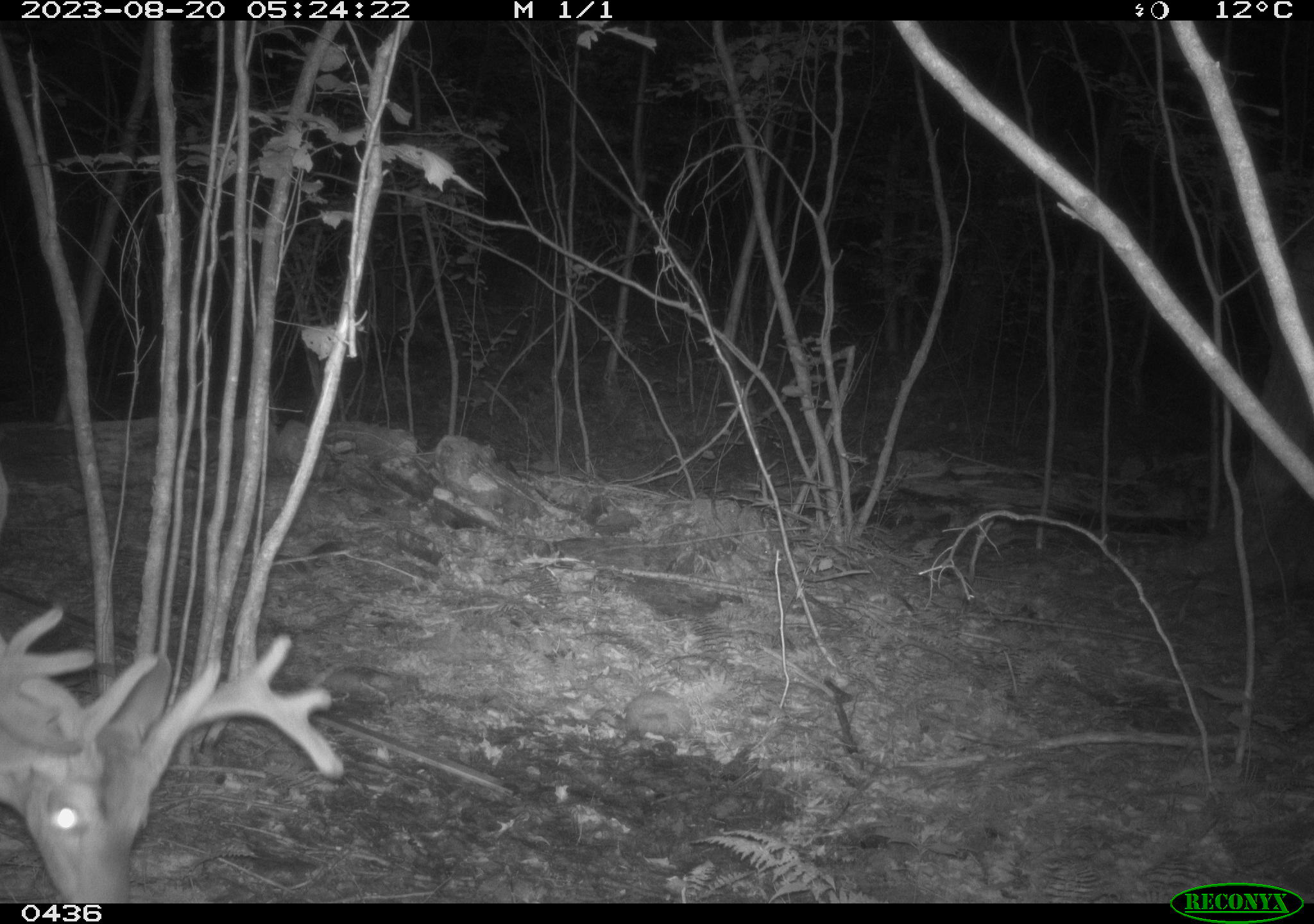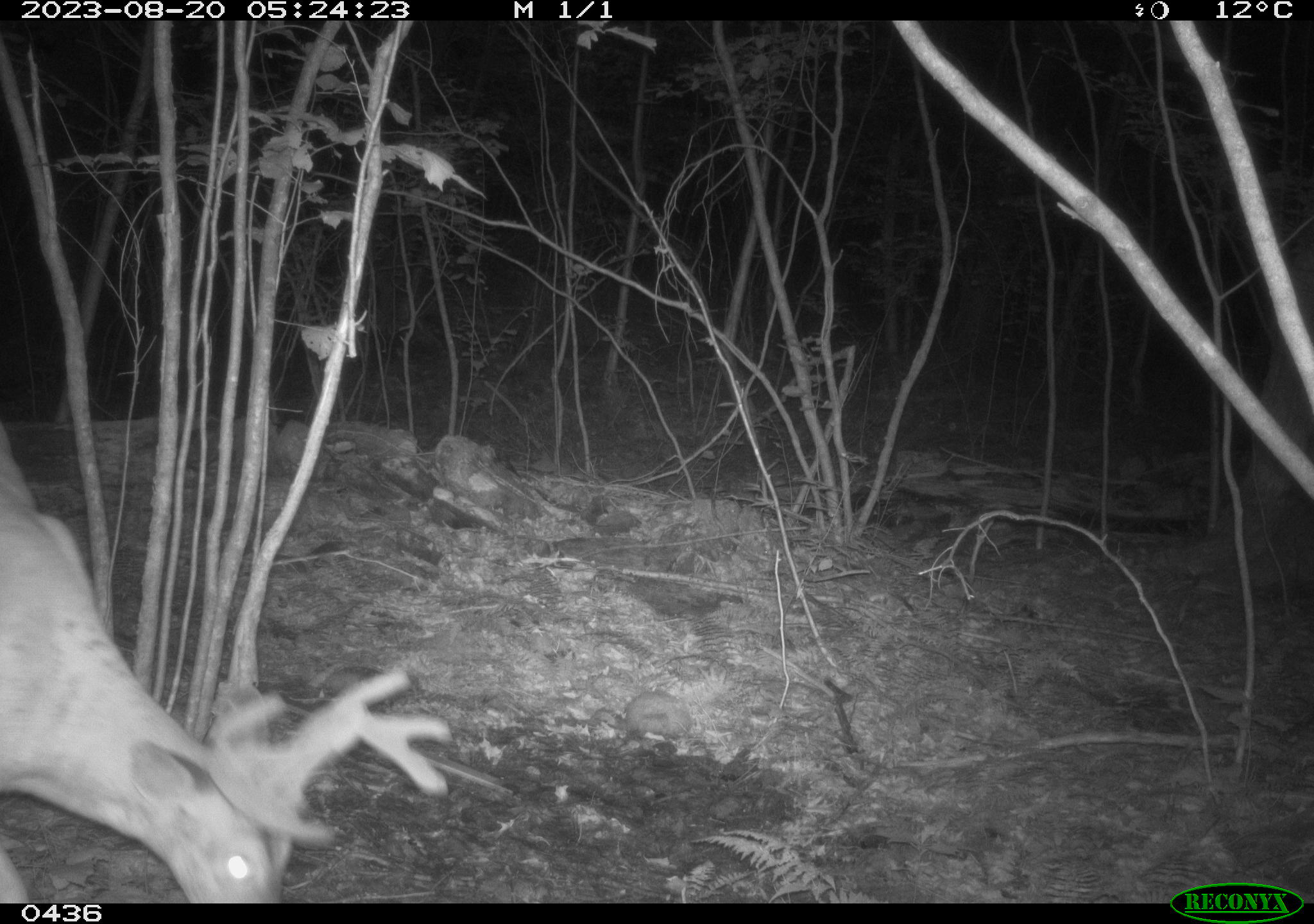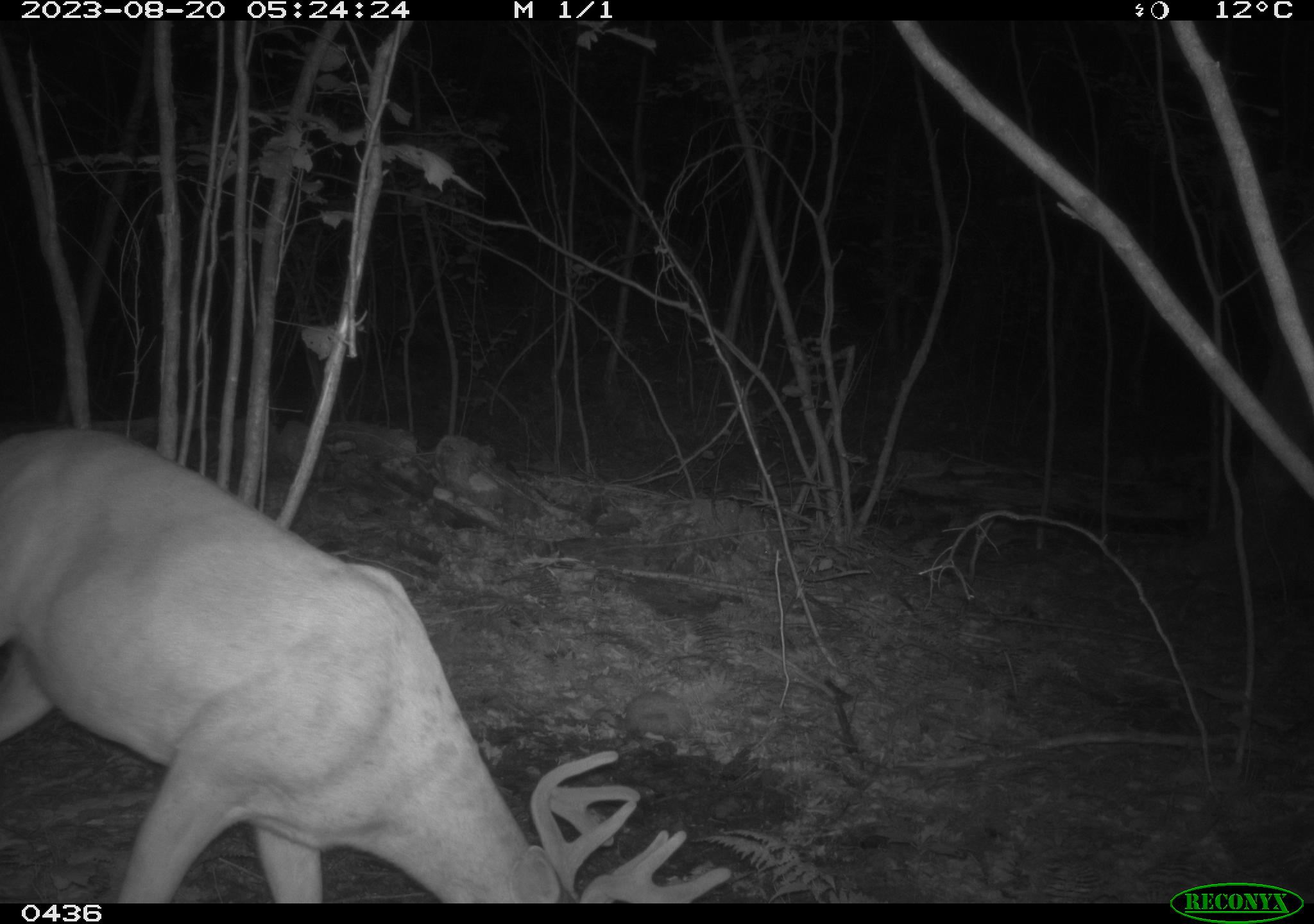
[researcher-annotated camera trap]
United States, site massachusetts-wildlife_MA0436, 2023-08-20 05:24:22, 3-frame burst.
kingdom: Animalia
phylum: Chordata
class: Mammalia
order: Artiodactyla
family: Cervidae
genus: Odocoileus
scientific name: Odocoileus virginianus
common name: white-tailed deer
White-tailed deer (Odocoileus virginianus).